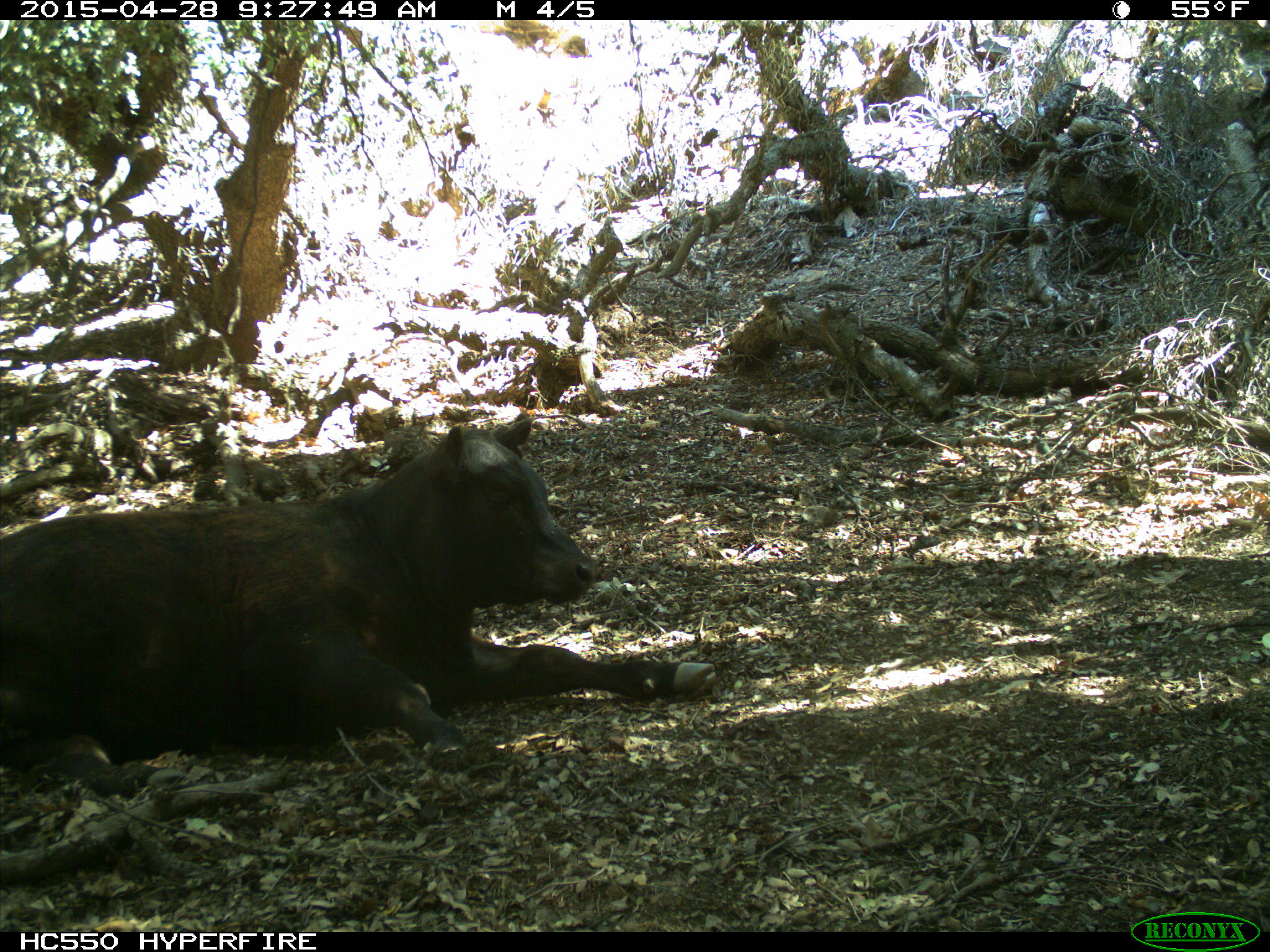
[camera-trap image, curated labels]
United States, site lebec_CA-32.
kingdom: Animalia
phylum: Chordata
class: Mammalia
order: Artiodactyla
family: Bovidae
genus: Bos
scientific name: Bos taurus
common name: domestic cow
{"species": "Bos taurus (domestic cow)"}